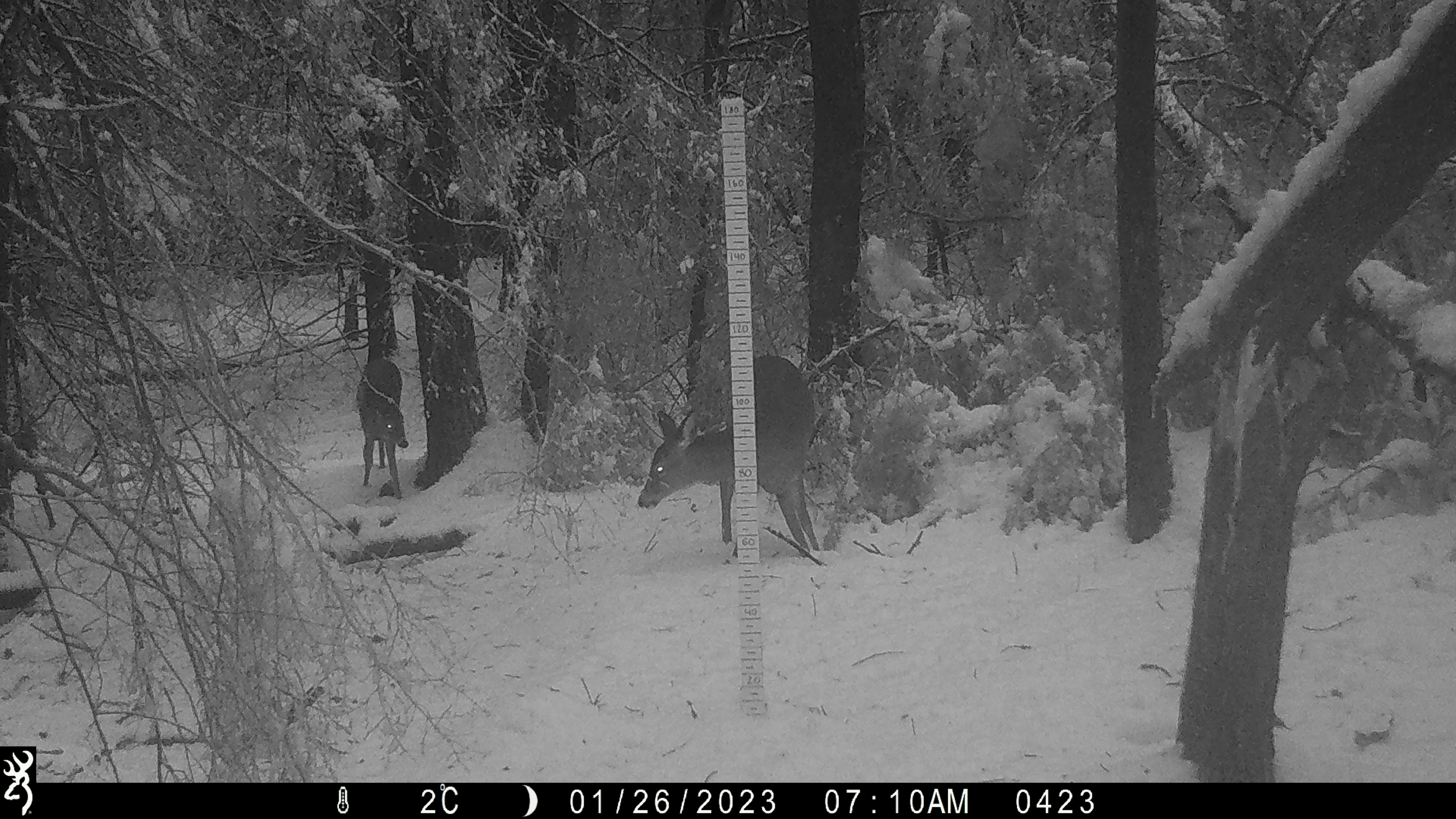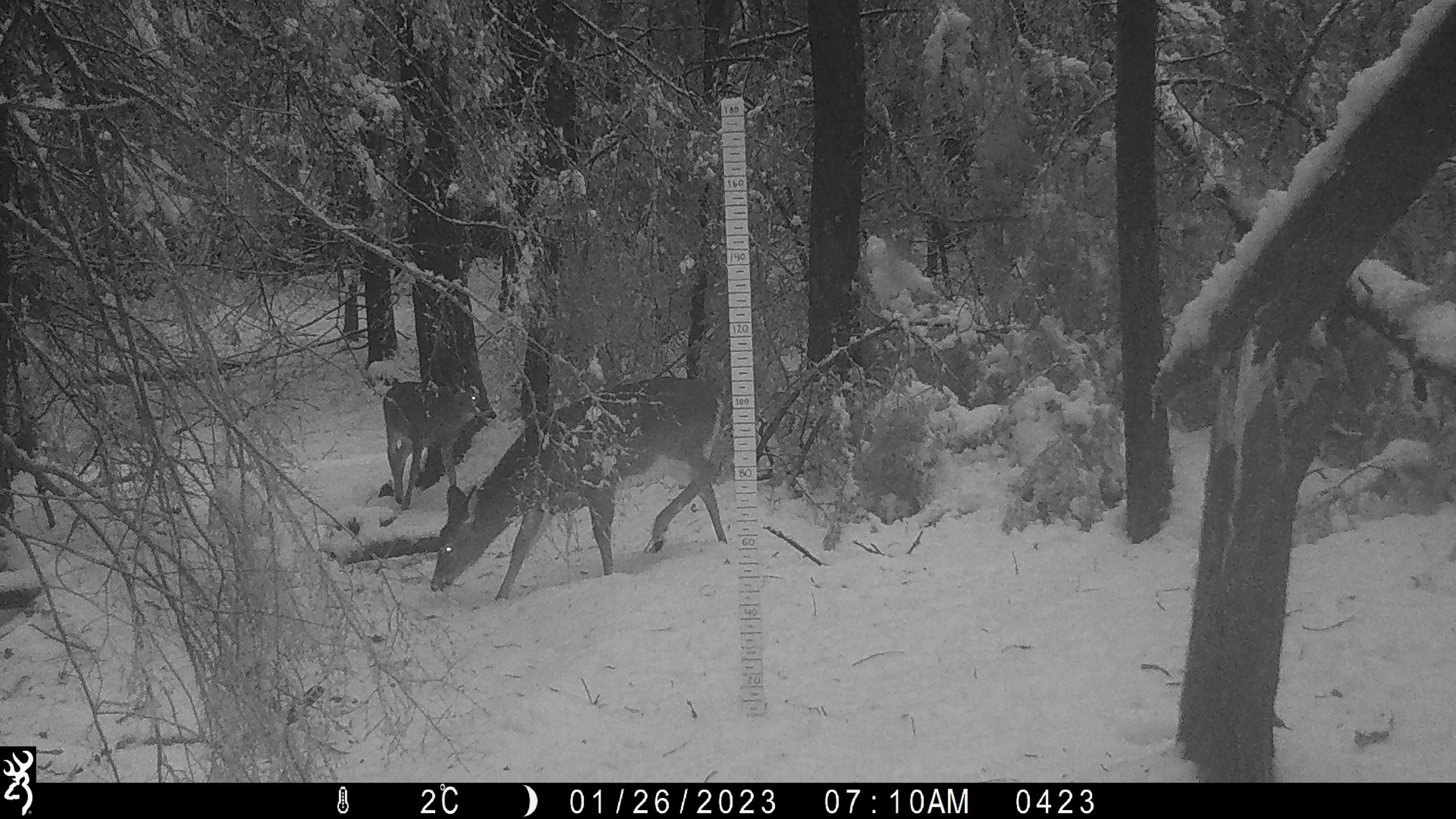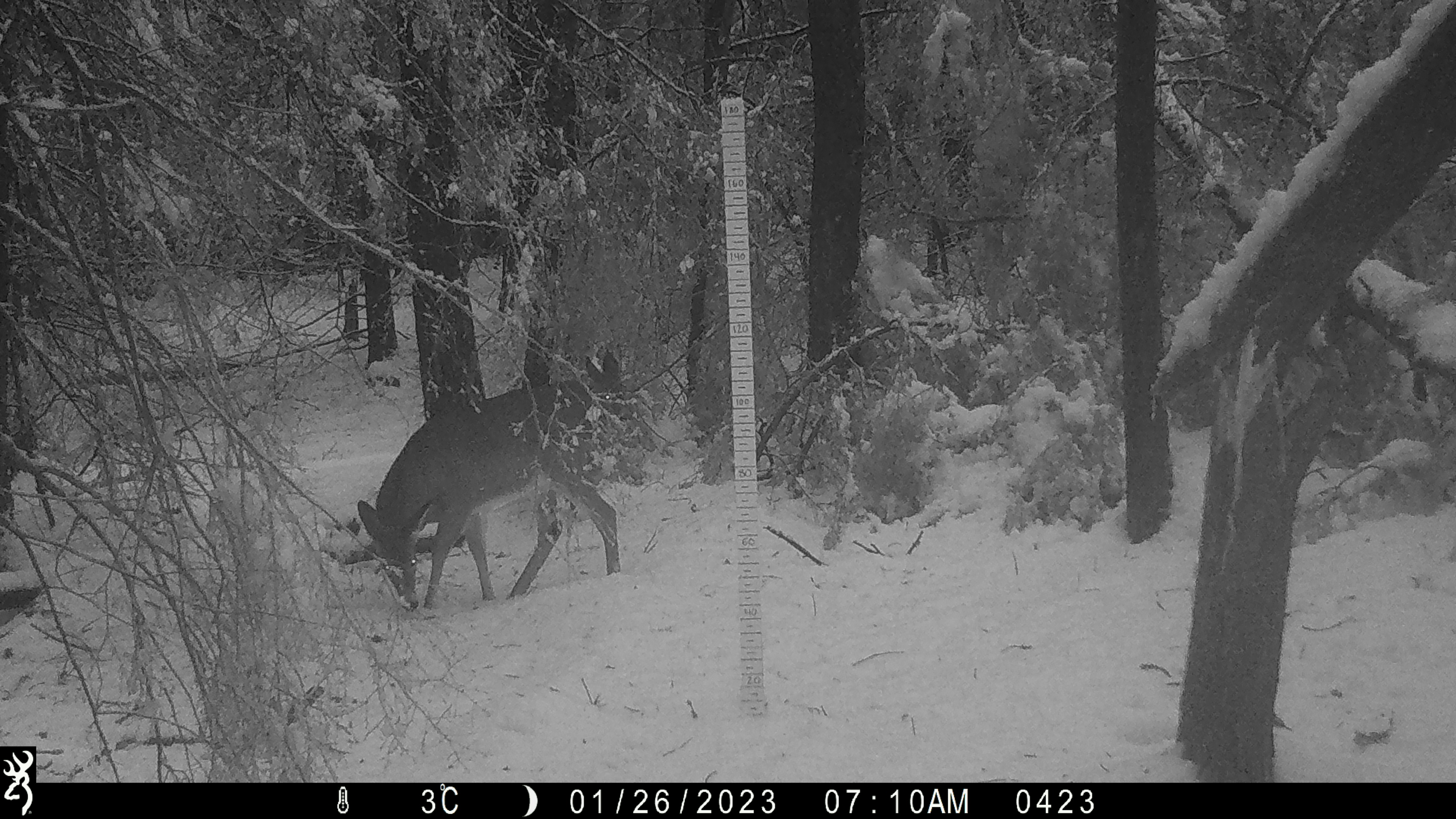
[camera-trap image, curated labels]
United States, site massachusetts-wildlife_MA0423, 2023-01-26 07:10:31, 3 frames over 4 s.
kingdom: Animalia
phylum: Chordata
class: Mammalia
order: Artiodactyla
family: Cervidae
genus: Odocoileus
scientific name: Odocoileus virginianus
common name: white-tailed deer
White-tailed deer (Odocoileus virginianus).